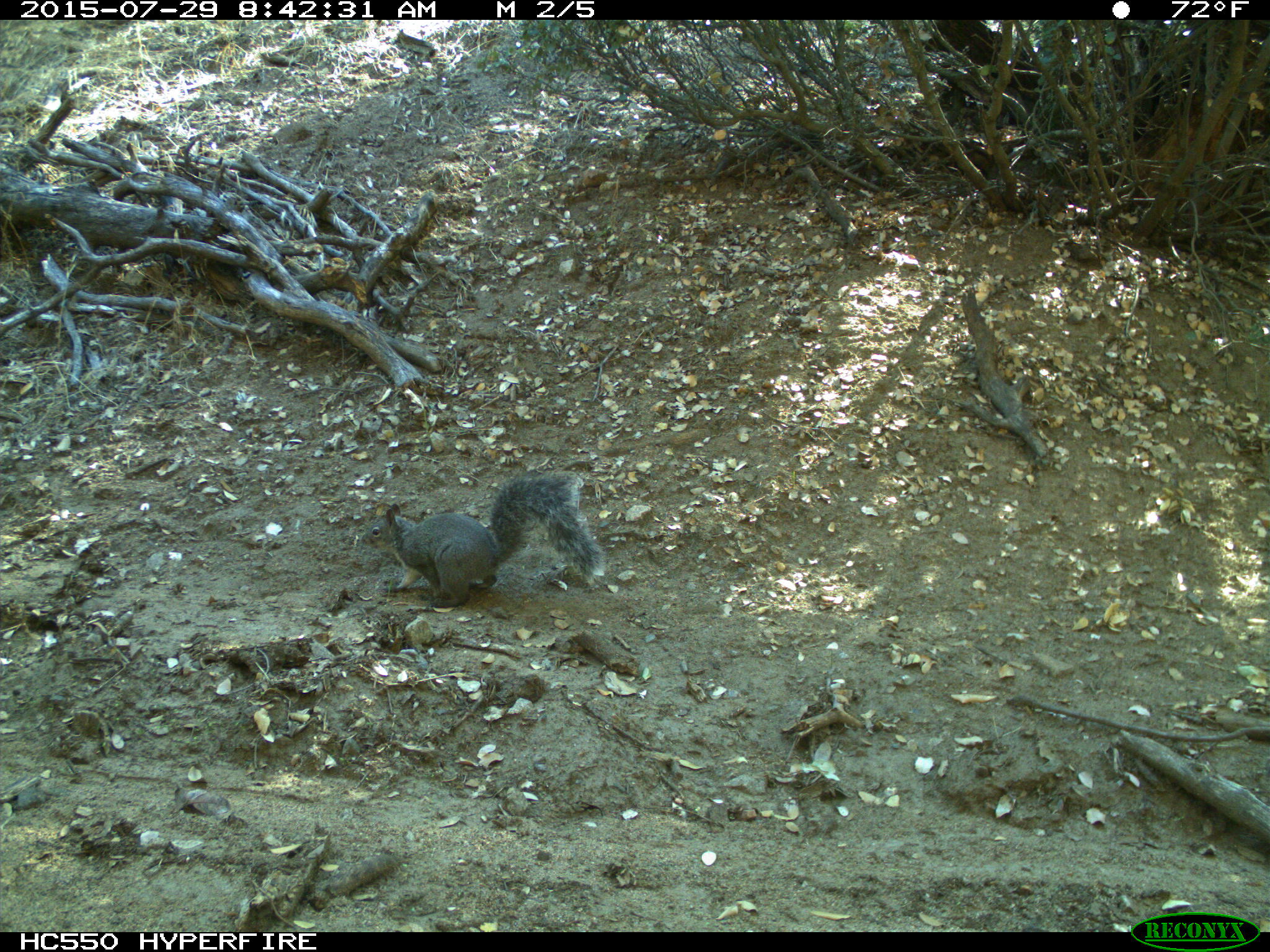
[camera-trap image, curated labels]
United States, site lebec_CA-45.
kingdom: Animalia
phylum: Chordata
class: Mammalia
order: Rodentia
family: Sciuridae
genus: Sciurus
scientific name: Sciurus carolinensis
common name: eastern gray squirrel